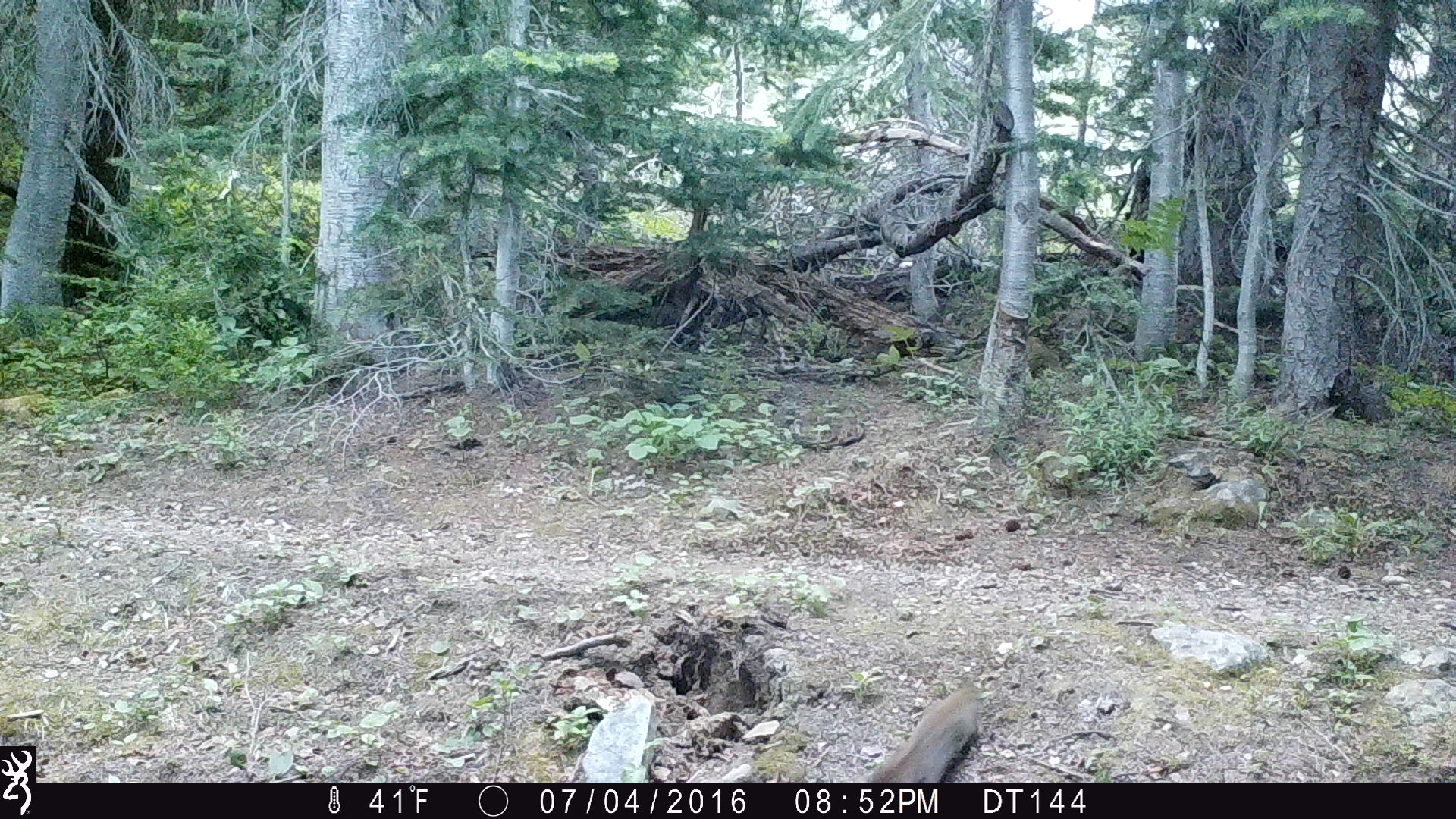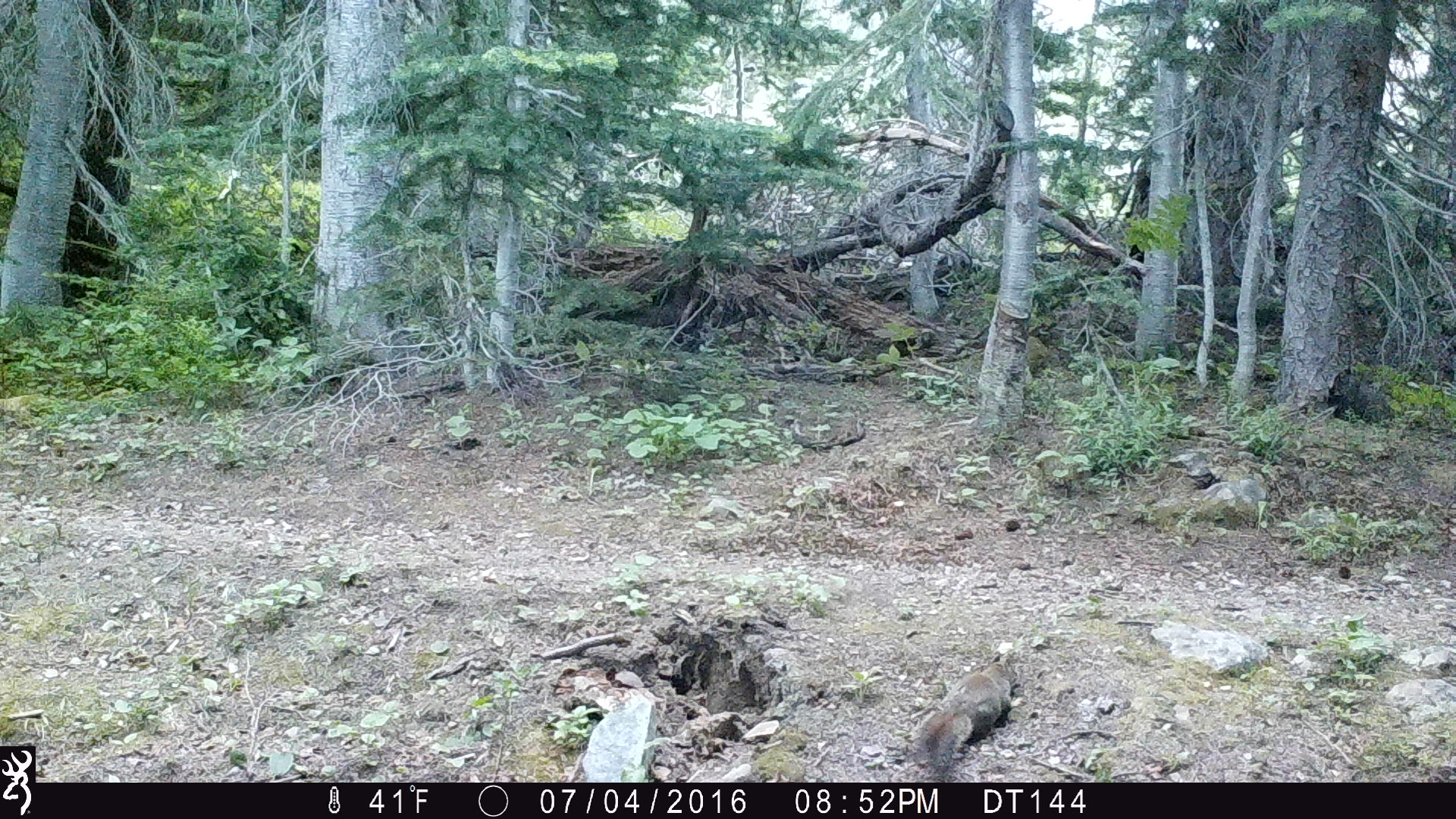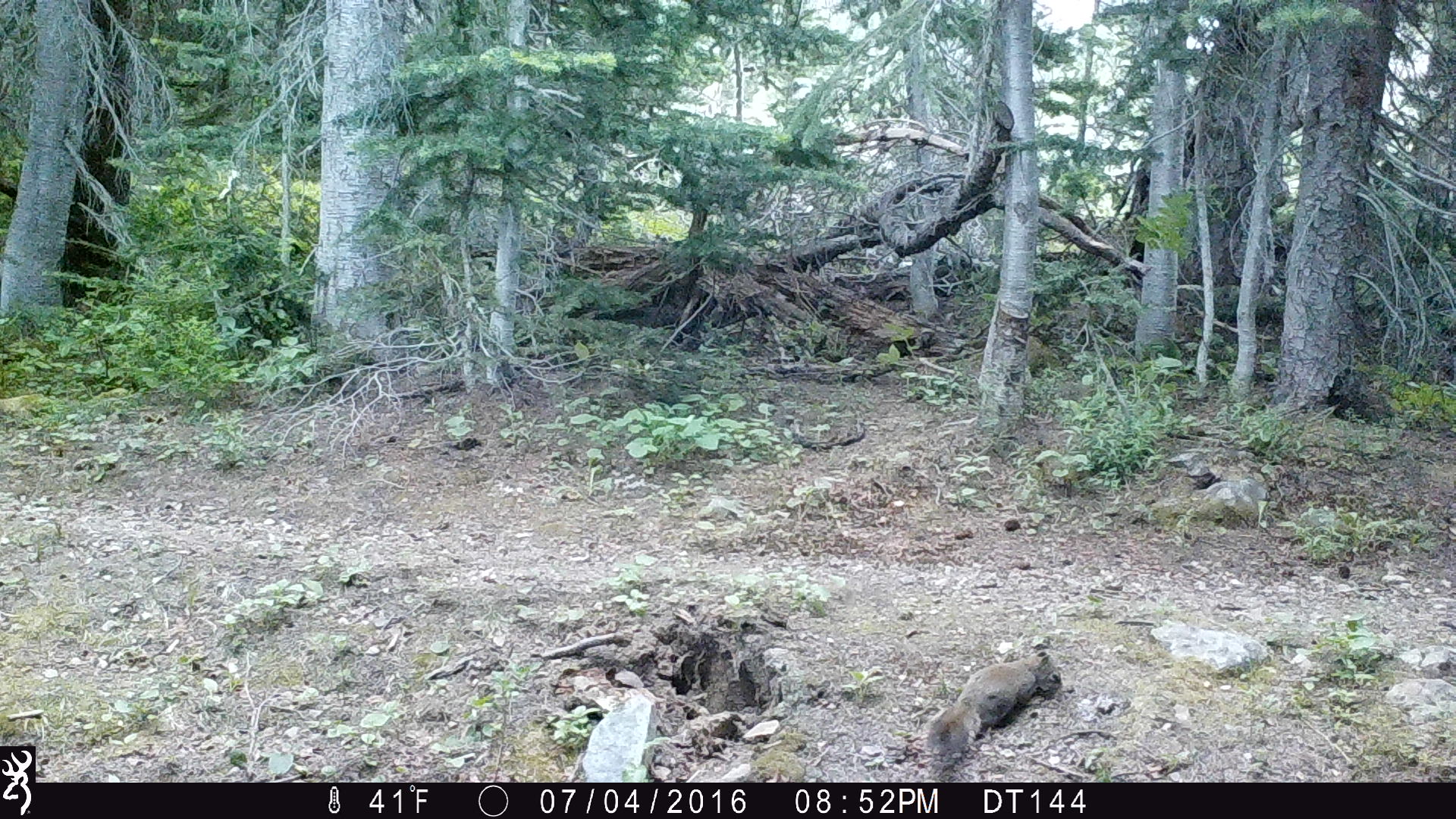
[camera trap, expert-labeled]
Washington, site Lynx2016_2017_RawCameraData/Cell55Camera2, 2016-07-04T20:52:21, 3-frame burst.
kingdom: Animalia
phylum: Chordata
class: Mammalia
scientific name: Mammalia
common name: small mammal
Small mammal (Mammalia). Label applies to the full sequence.